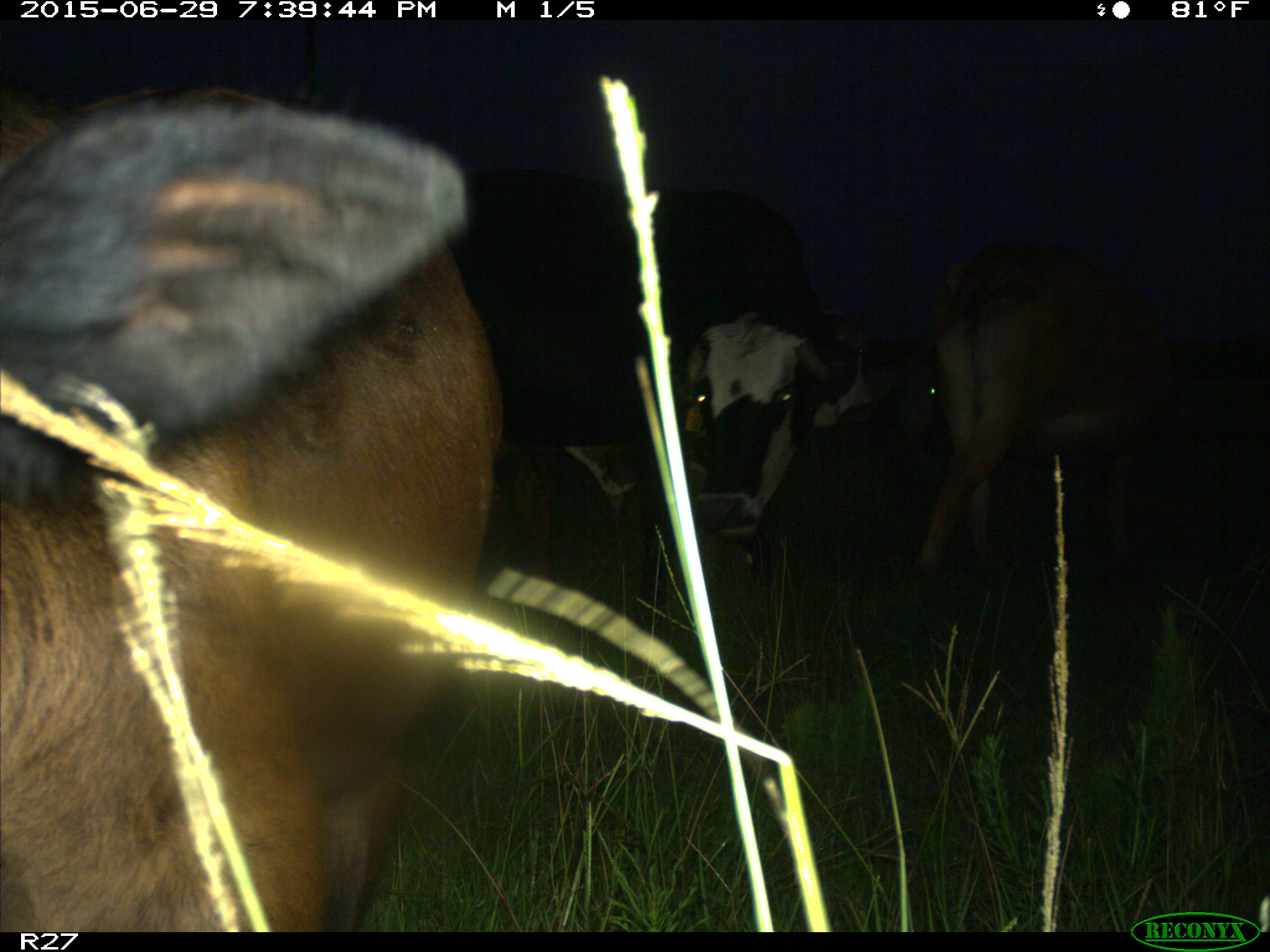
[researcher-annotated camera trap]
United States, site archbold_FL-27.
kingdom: Animalia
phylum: Chordata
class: Mammalia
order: Artiodactyla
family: Bovidae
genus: Bos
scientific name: Bos taurus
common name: domestic cow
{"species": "Bos taurus (domestic cow)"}